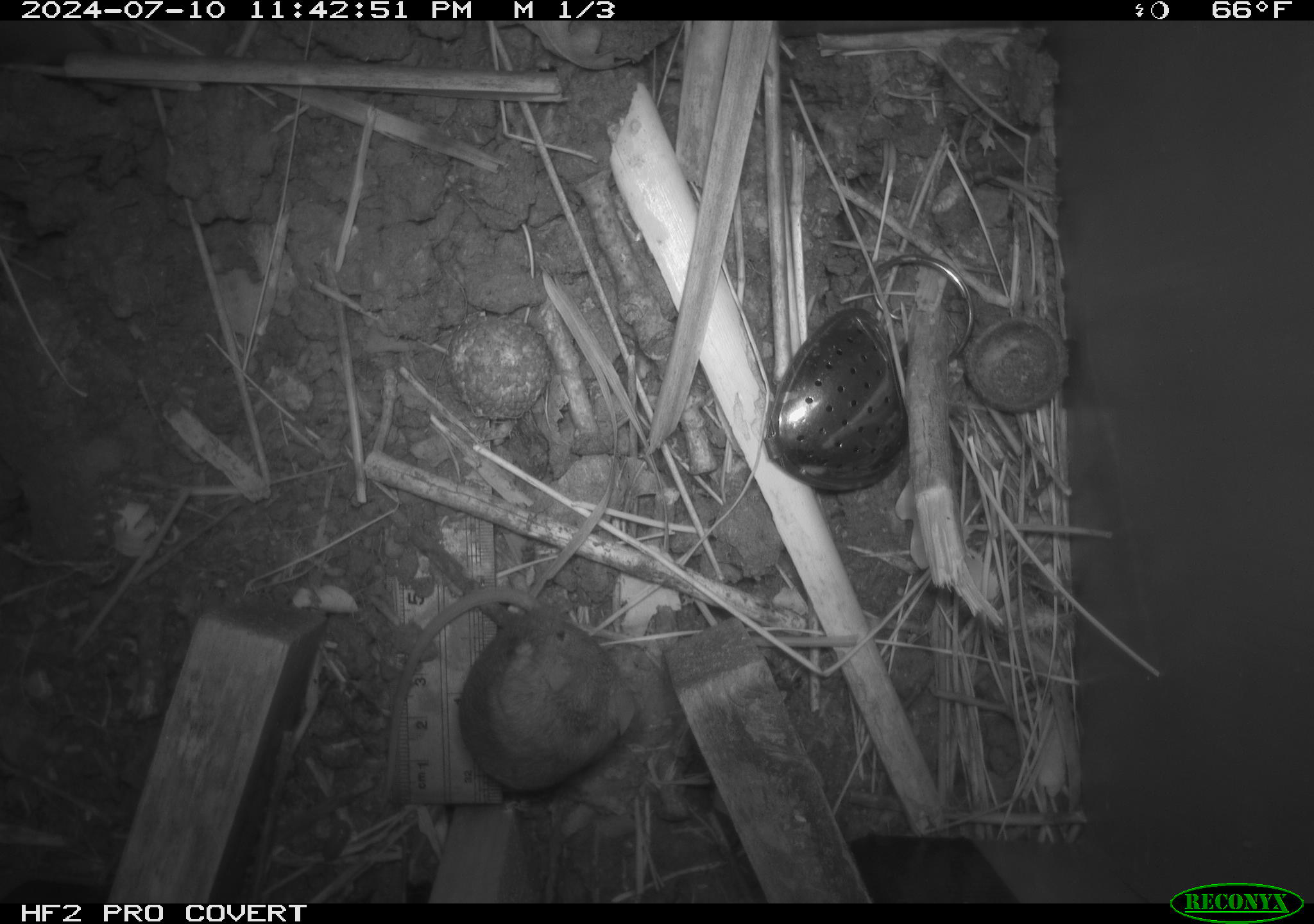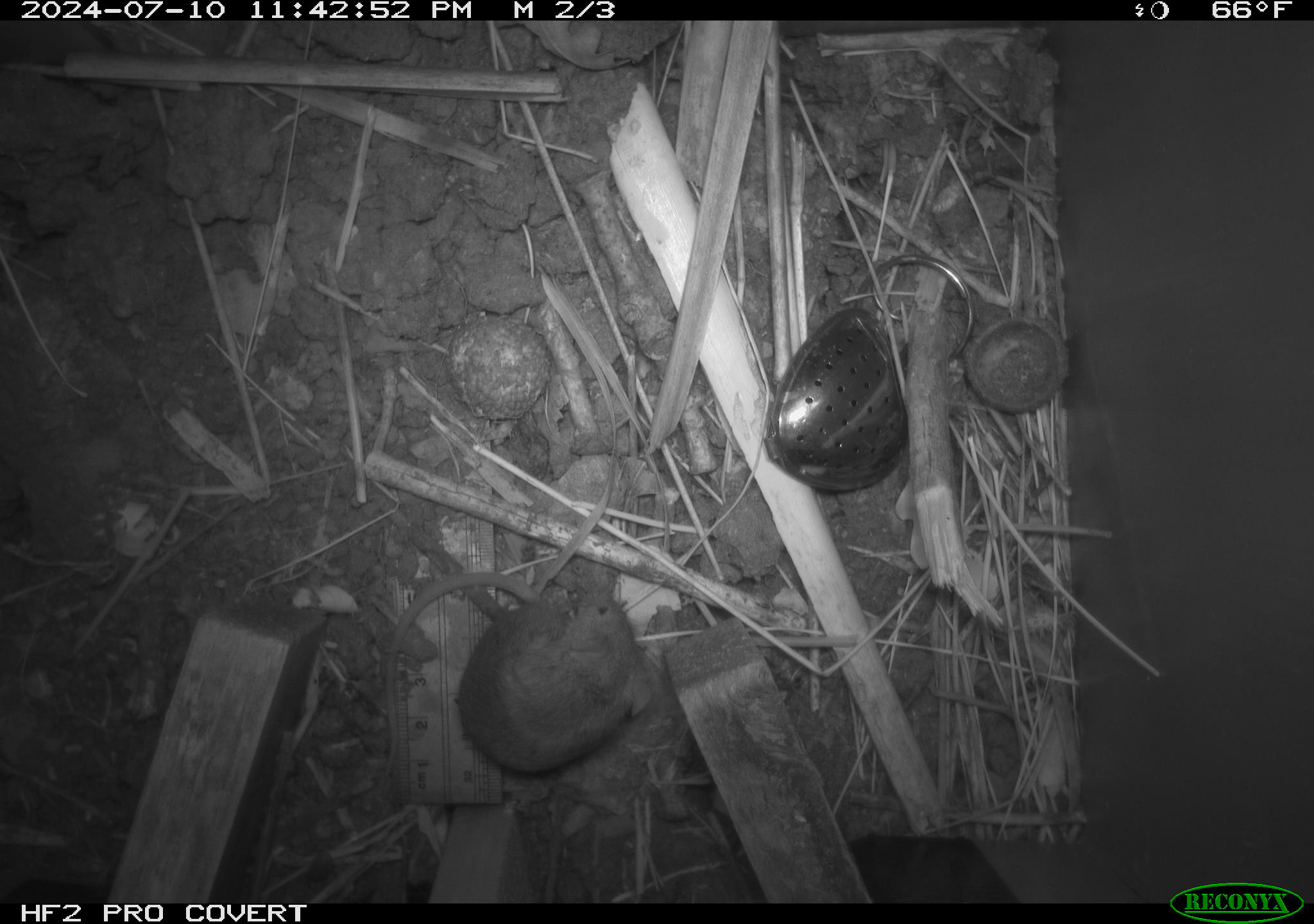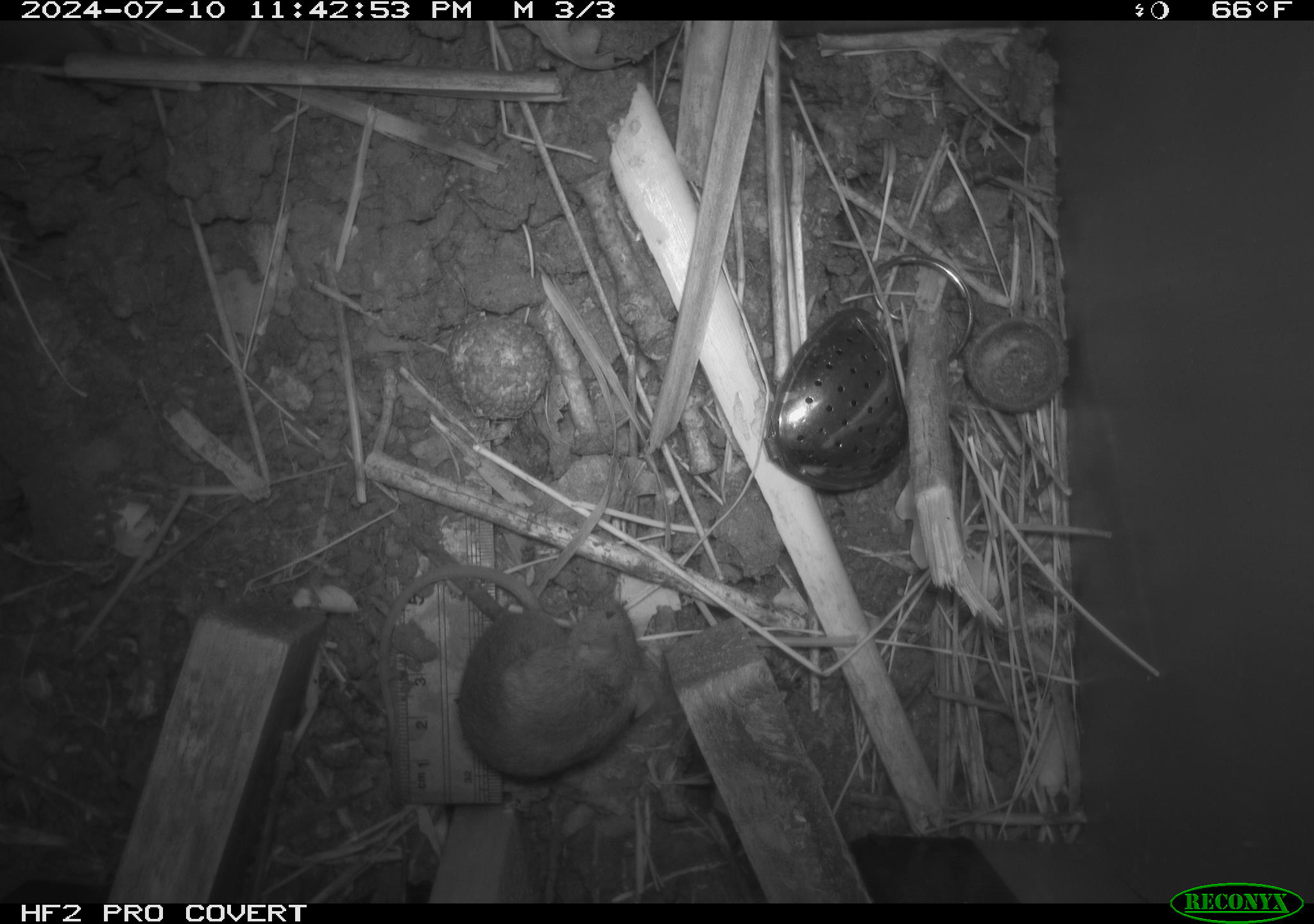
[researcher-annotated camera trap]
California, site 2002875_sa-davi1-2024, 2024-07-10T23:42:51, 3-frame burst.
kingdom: Animalia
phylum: Chordata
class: Mammalia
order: Rodentia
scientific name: Rodentia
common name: mouse species